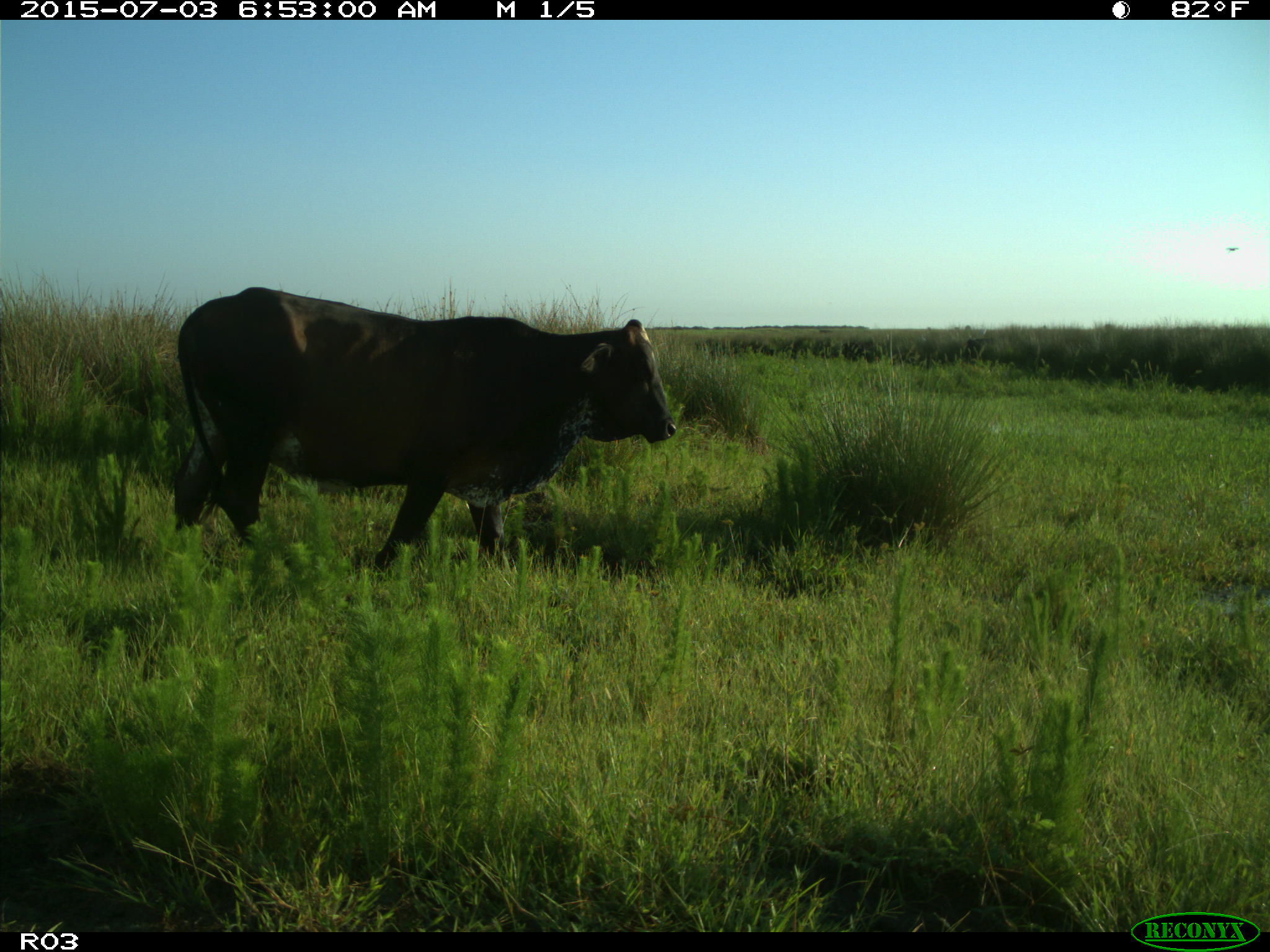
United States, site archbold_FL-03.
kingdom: Animalia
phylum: Chordata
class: Mammalia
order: Artiodactyla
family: Bovidae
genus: Bos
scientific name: Bos taurus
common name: domestic cow